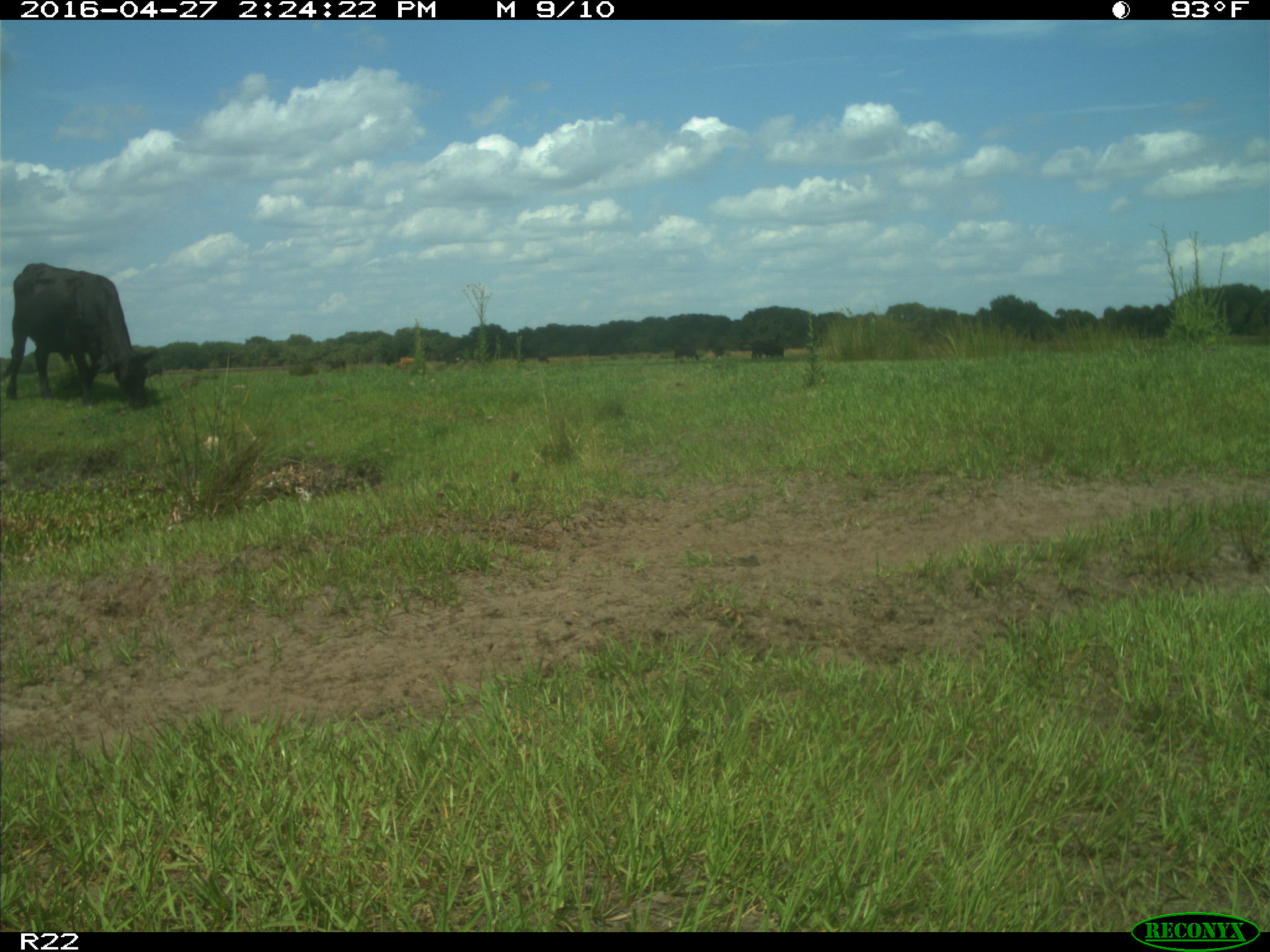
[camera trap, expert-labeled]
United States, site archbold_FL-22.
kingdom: Animalia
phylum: Chordata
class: Mammalia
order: Artiodactyla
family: Bovidae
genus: Bos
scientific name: Bos taurus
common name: domestic cow